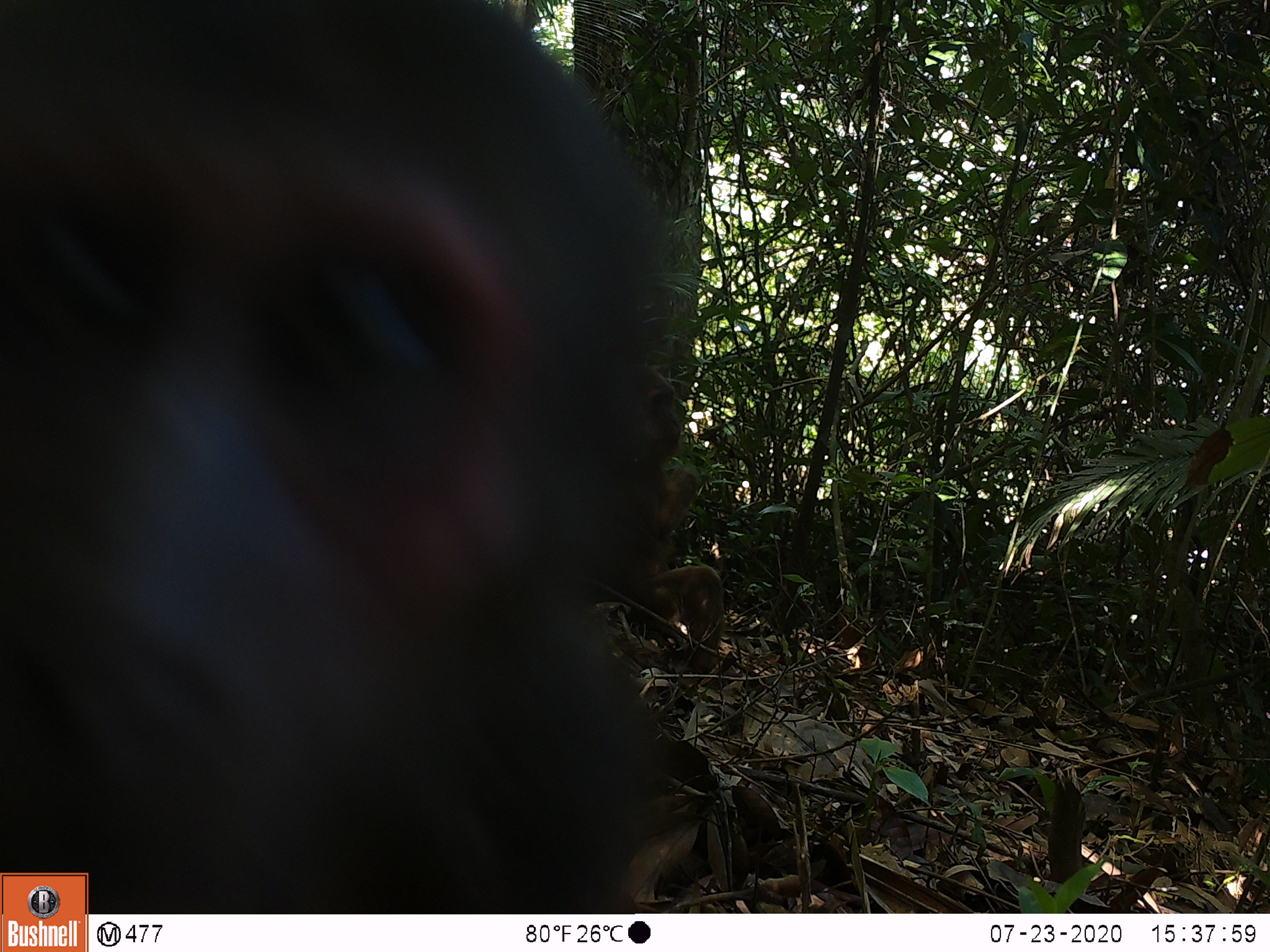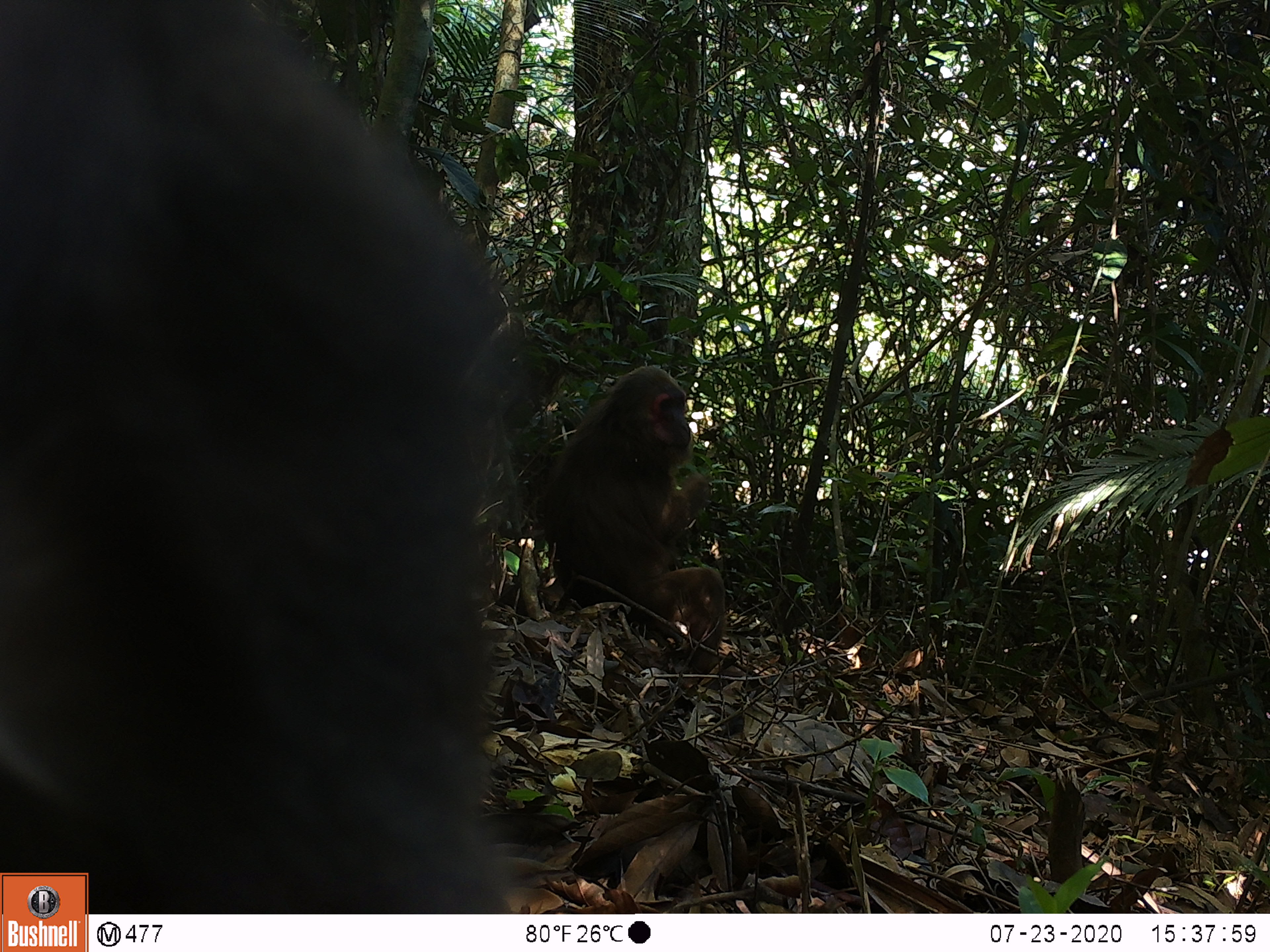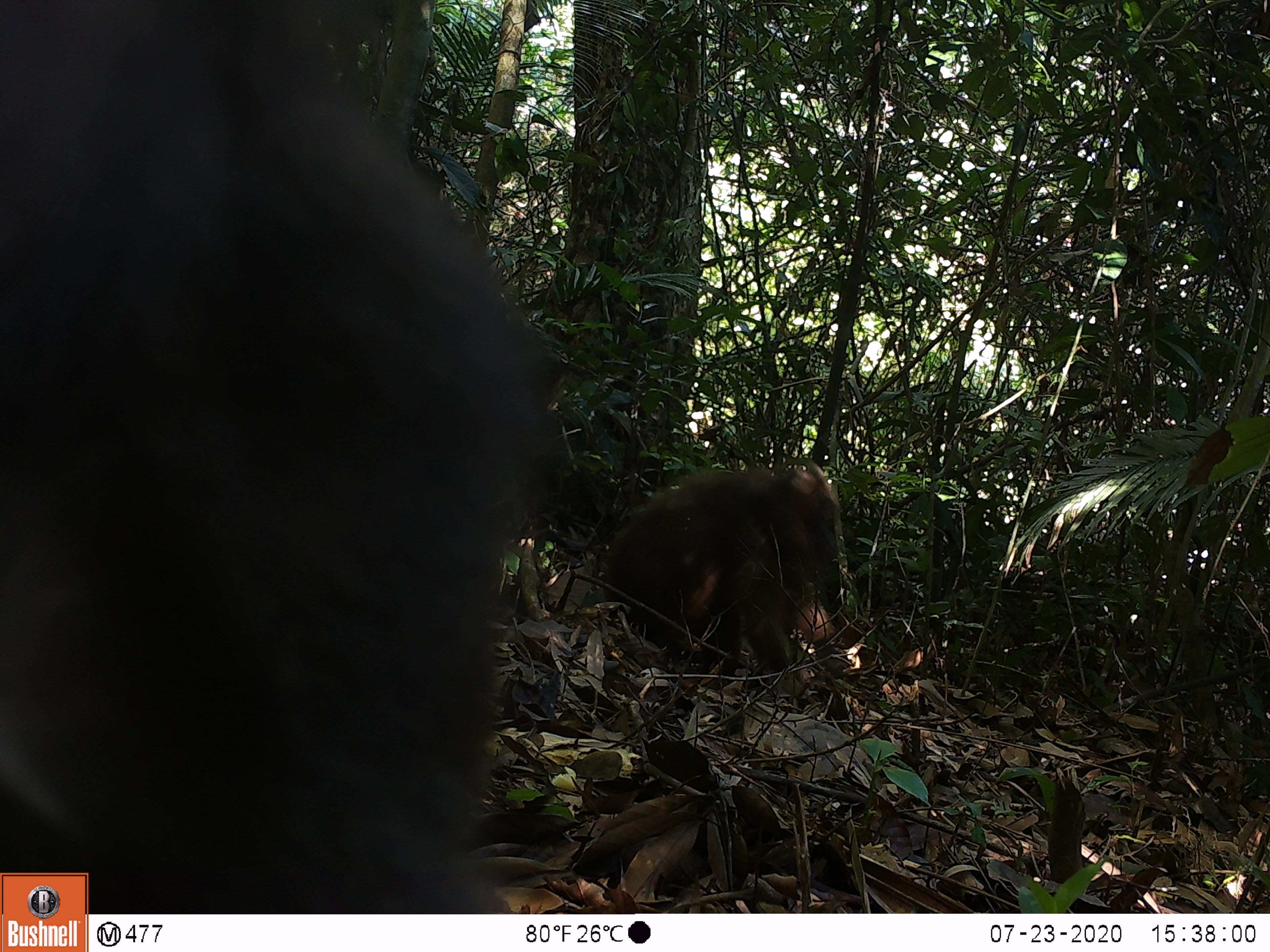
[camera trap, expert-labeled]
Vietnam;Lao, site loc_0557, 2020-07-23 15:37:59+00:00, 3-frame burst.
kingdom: Animalia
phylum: Chordata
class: Mammalia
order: Primates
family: Cercopithecidae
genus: Macaca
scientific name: Macaca arctoides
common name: stump-tailed macaque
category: stump tailed macaque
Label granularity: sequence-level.